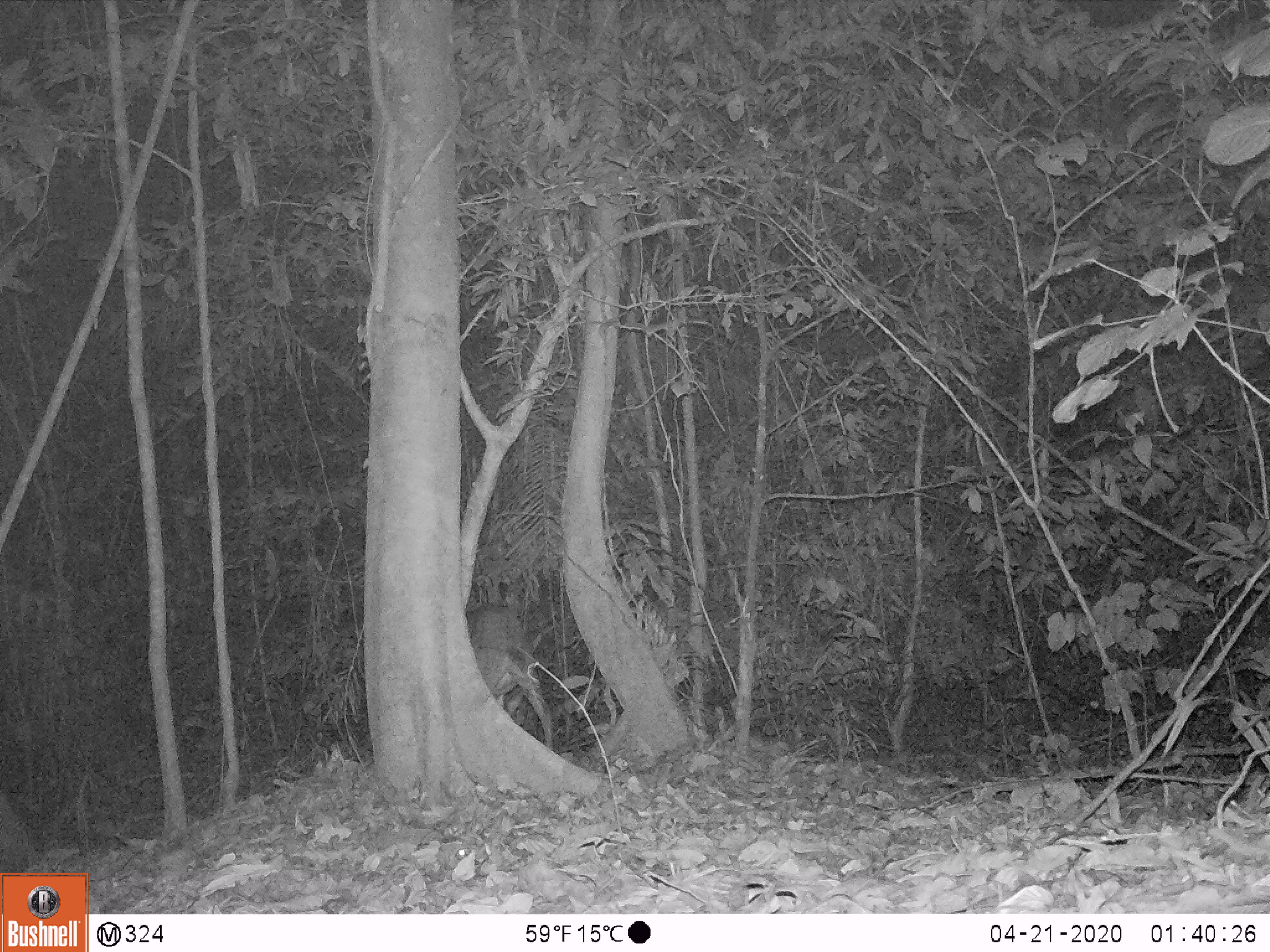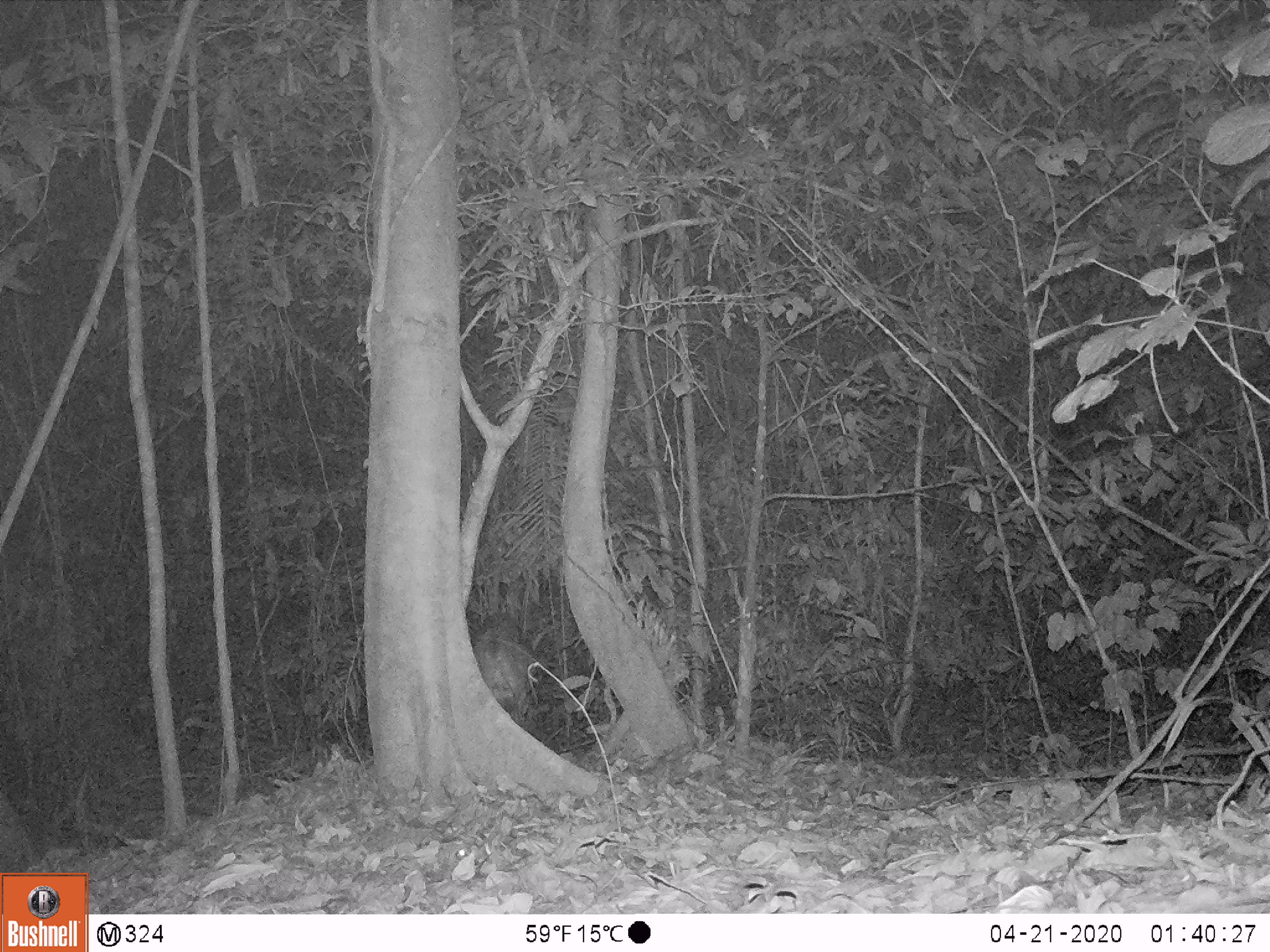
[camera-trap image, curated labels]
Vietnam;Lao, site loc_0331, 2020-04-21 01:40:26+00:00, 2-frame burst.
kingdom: Animalia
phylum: Chordata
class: Mammalia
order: Artiodactyla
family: Cervidae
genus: Muntiacus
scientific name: Muntiacus vuquangensis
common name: large-antlered muntjac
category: large antlered muntjac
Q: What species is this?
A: Large antlered muntjac (large-antlered muntjac) (Muntiacus vuquangensis).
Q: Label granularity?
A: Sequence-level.